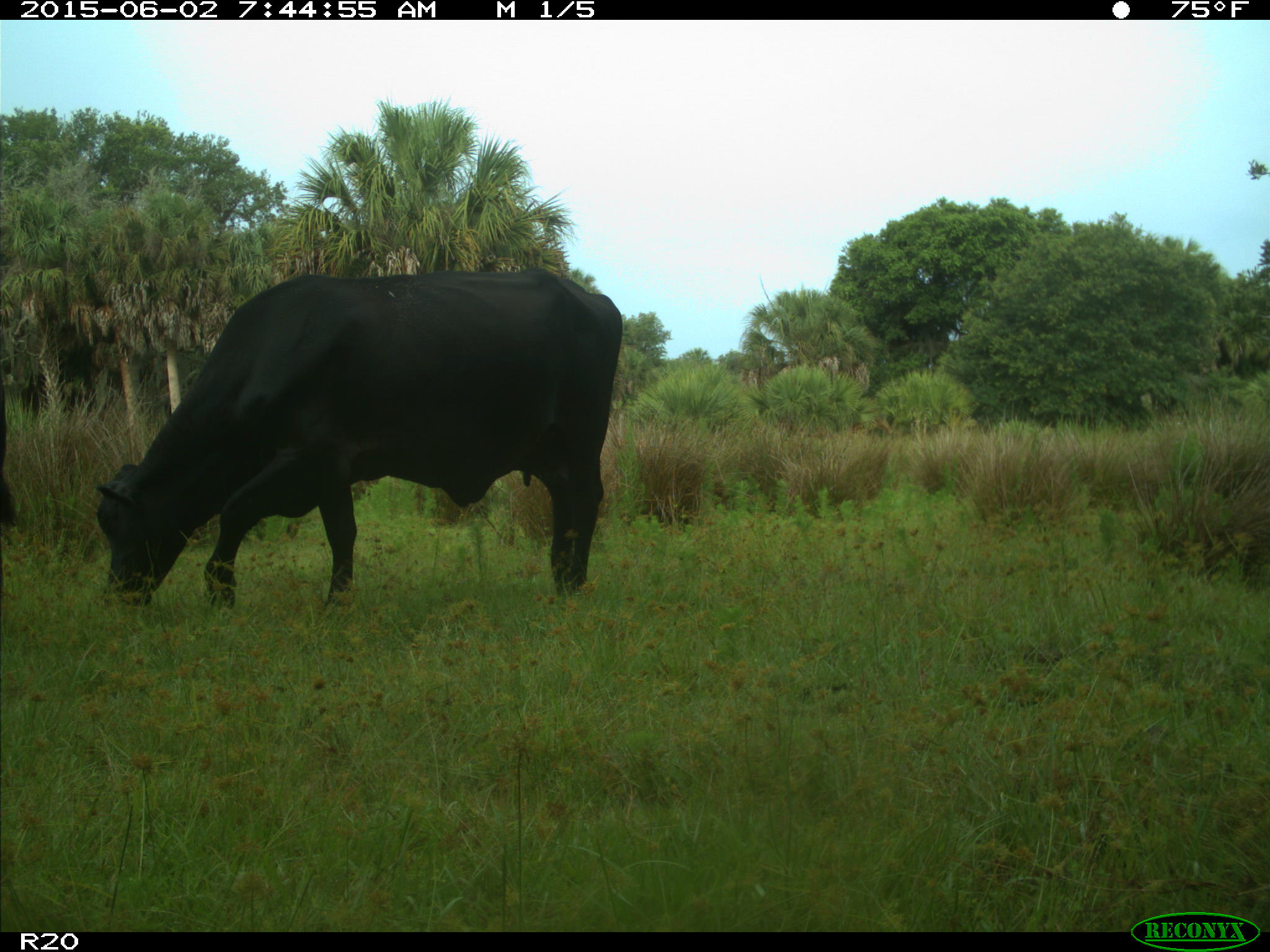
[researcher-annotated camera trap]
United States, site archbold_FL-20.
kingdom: Animalia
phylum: Chordata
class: Mammalia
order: Artiodactyla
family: Bovidae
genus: Bos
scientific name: Bos taurus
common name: domestic cow